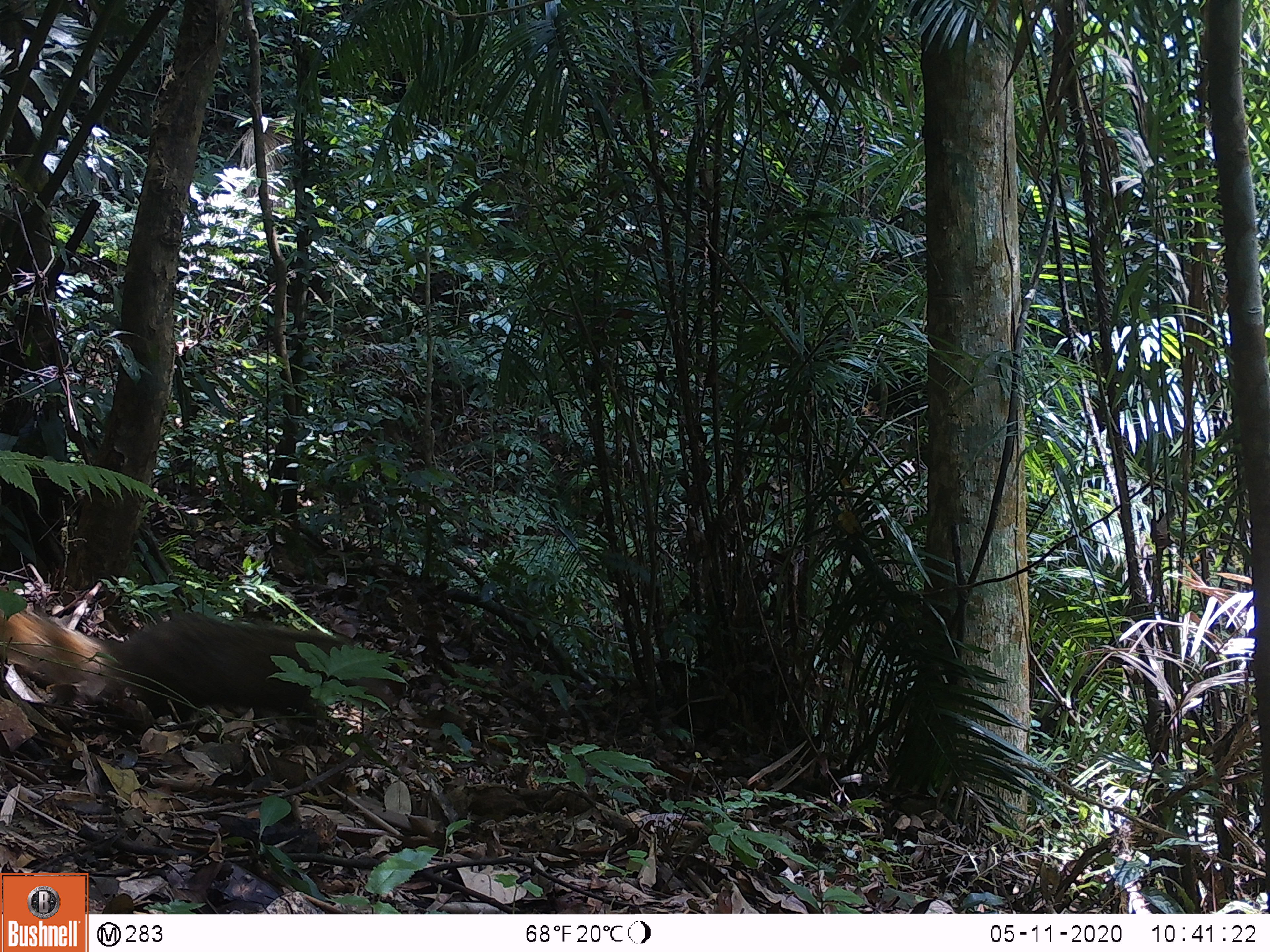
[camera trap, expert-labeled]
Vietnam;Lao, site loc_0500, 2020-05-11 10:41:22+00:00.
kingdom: Animalia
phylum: Chordata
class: Mammalia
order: Carnivora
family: Herpestidae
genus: Urva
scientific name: Urva urva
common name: crab-eating mongoose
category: crab eating mongoose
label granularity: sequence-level